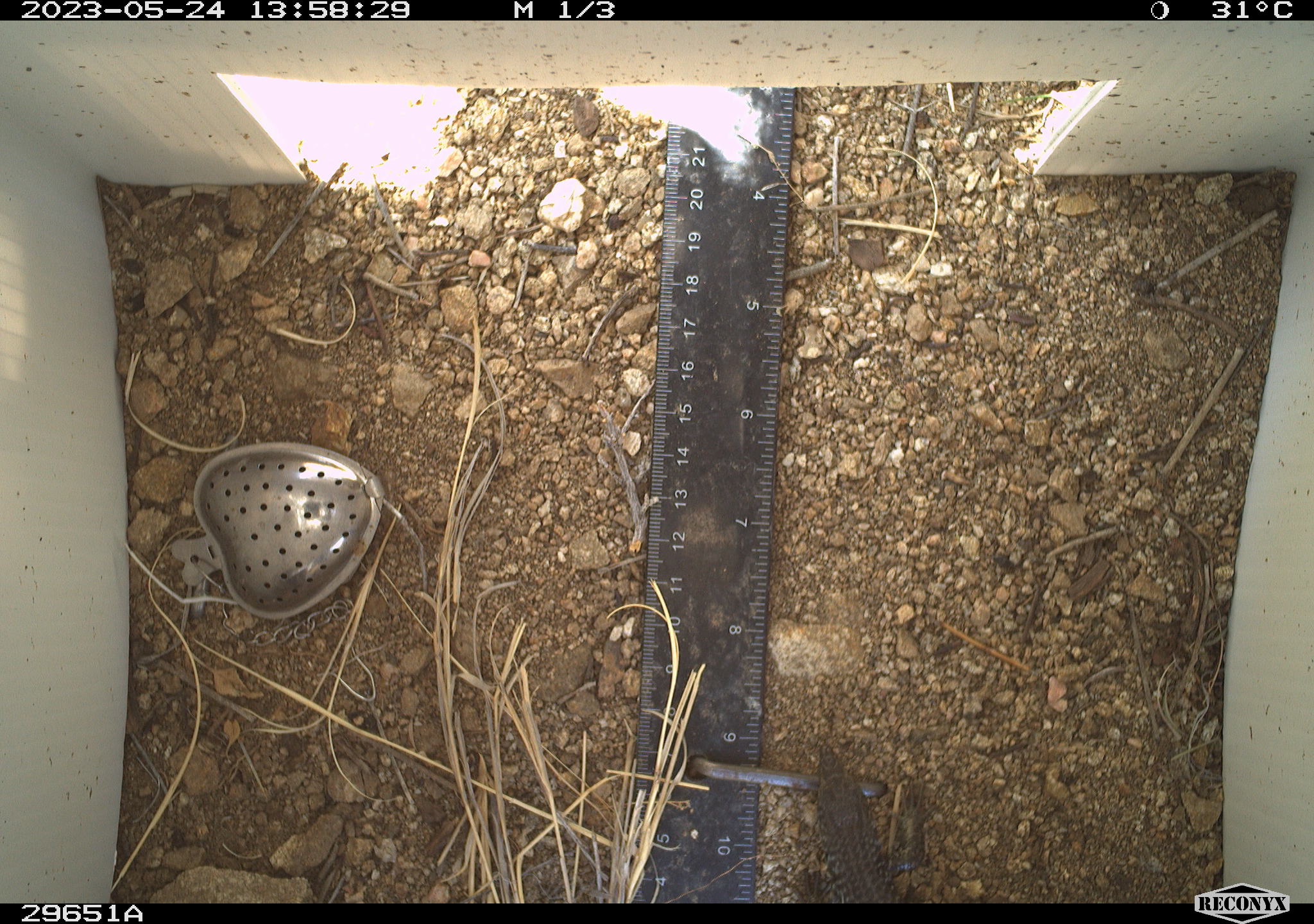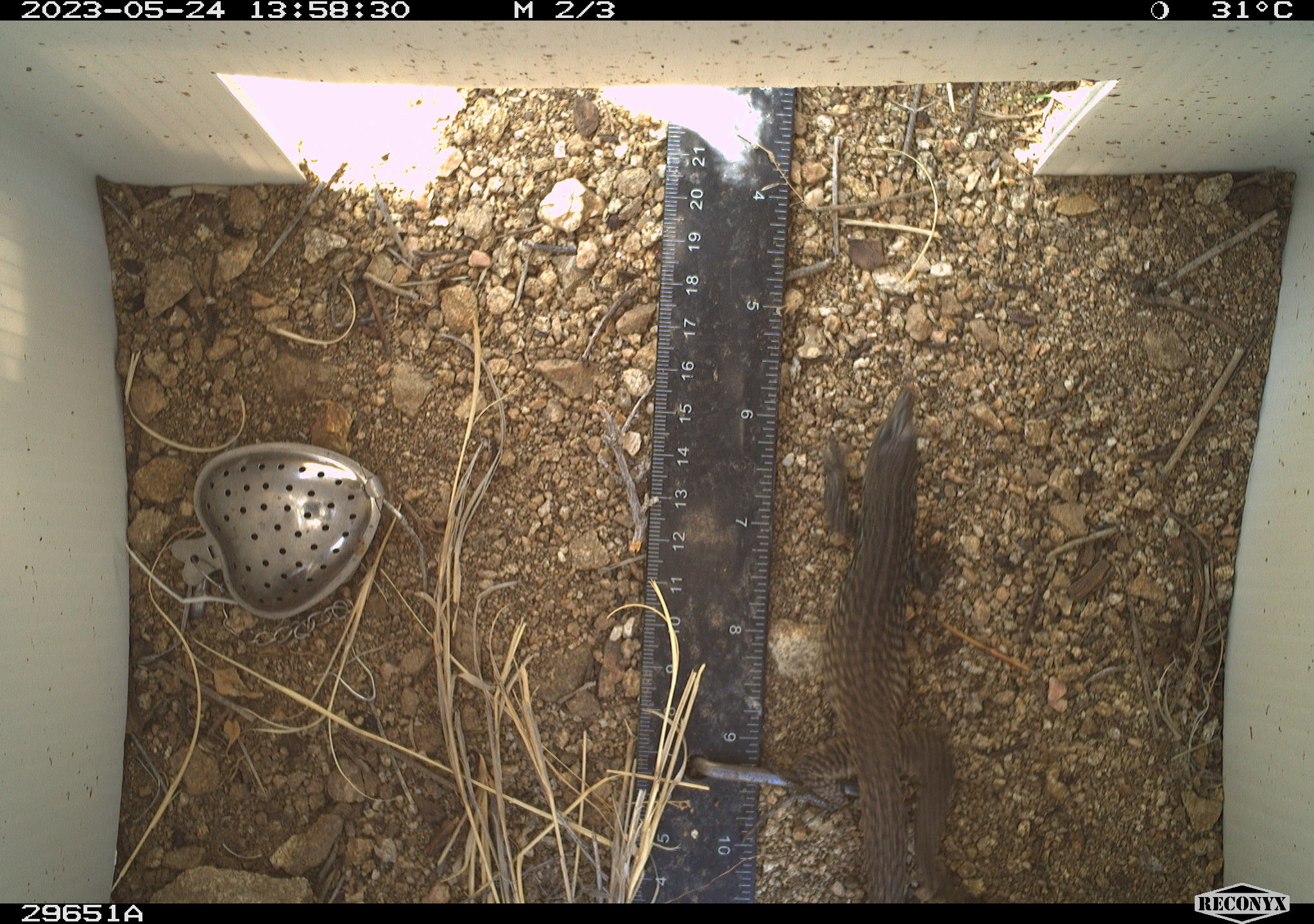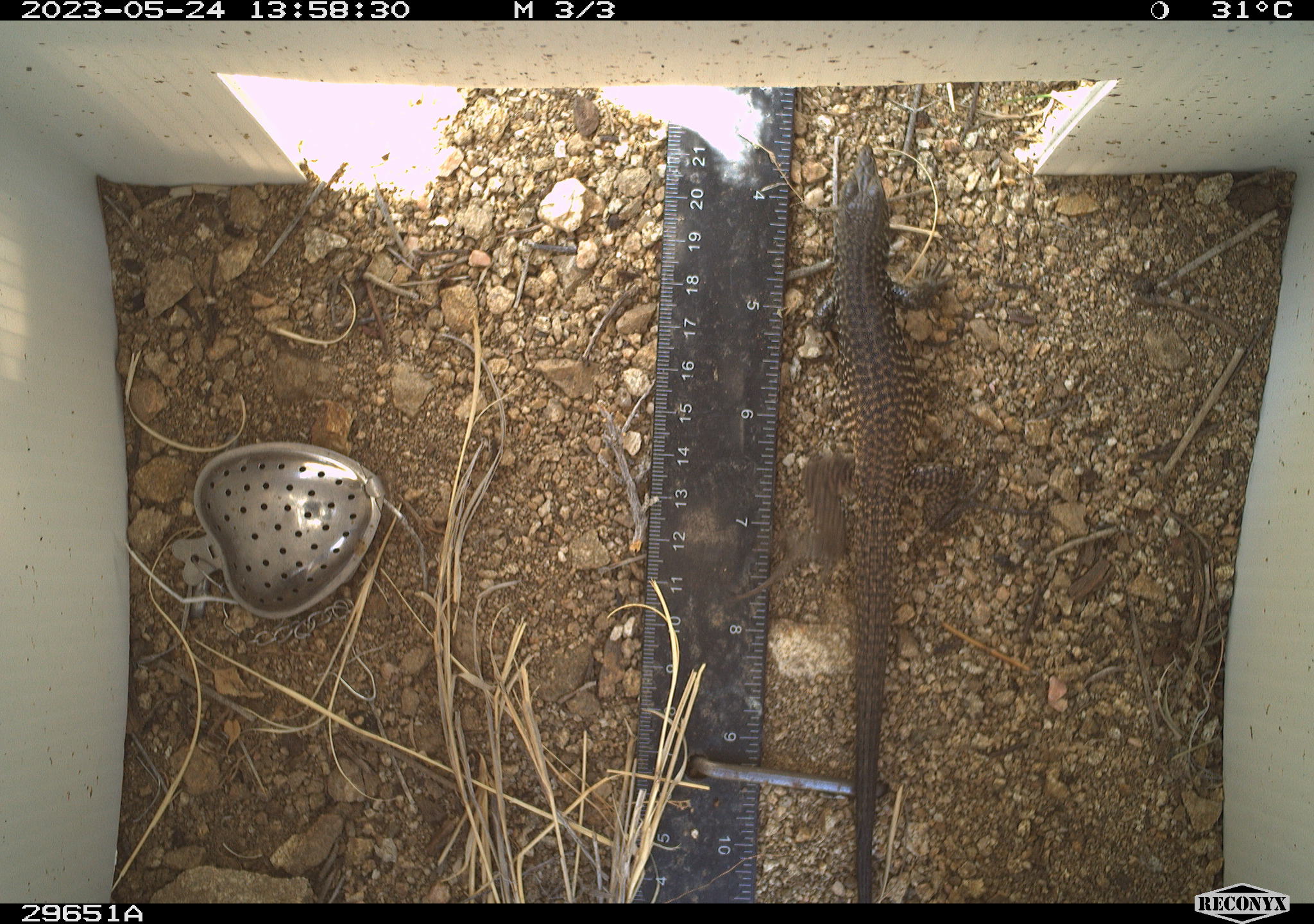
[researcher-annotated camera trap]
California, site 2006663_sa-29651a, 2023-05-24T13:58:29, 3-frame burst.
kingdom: Animalia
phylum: Chordata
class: Reptilia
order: Squamata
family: Teiidae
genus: Aspidoscelis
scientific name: Aspidoscelis tigris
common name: western whiptail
Western whiptail (Aspidoscelis tigris).